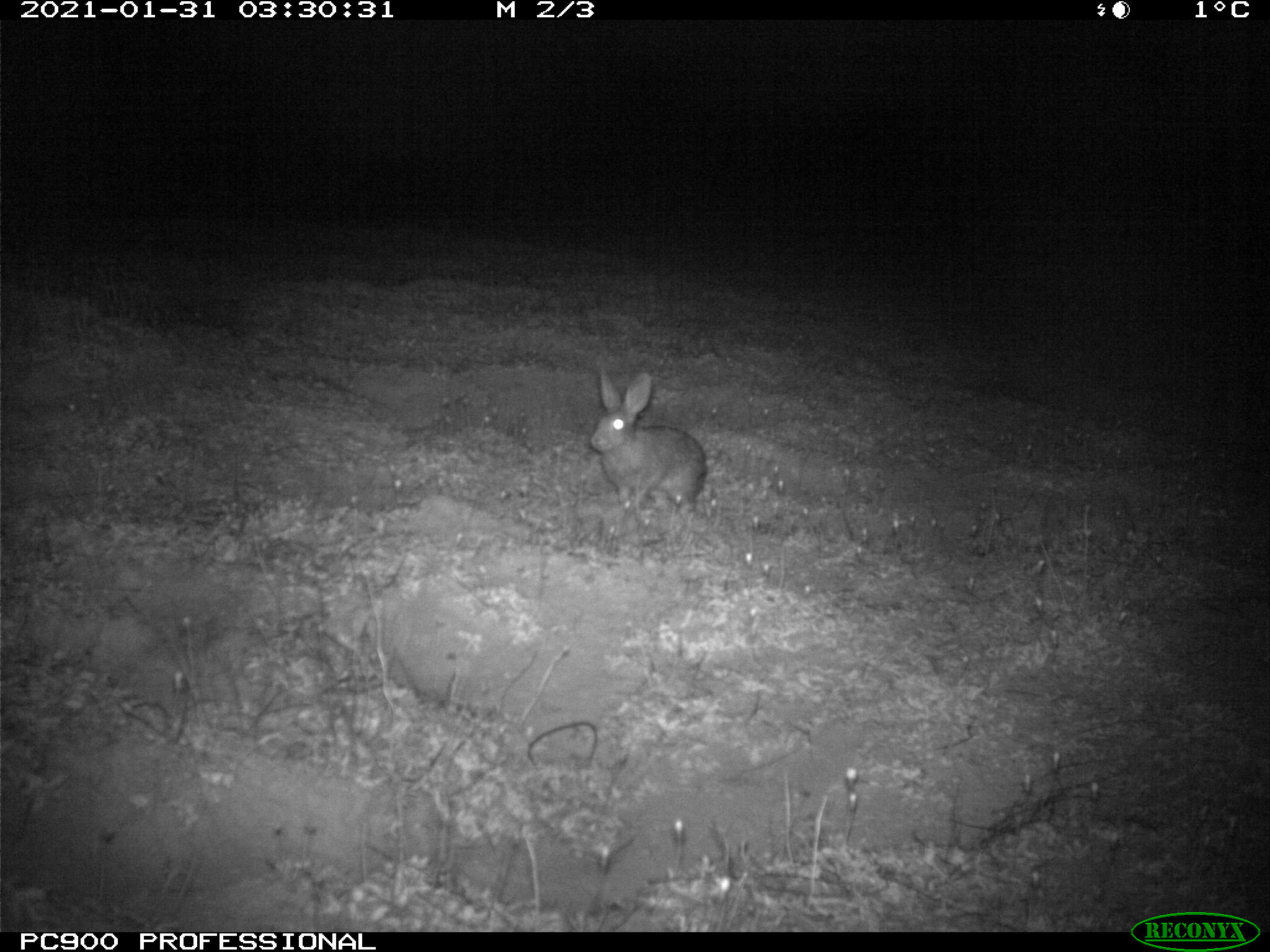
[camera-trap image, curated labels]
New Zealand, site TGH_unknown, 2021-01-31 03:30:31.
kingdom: Animalia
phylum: Chordata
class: Mammalia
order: Lagomorpha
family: Leporidae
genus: Oryctolagus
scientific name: Oryctolagus cuniculus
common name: european rabbit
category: rabbit